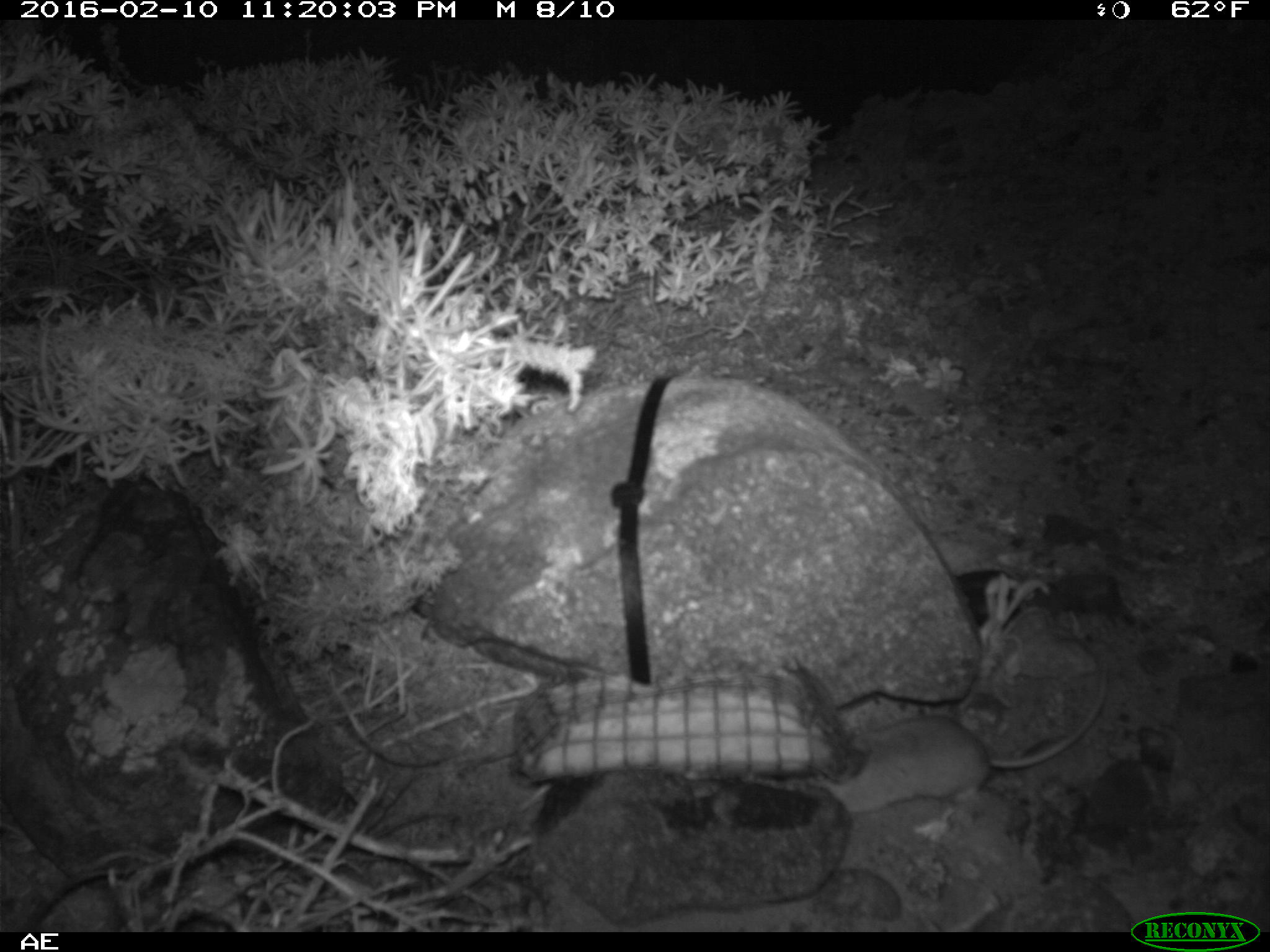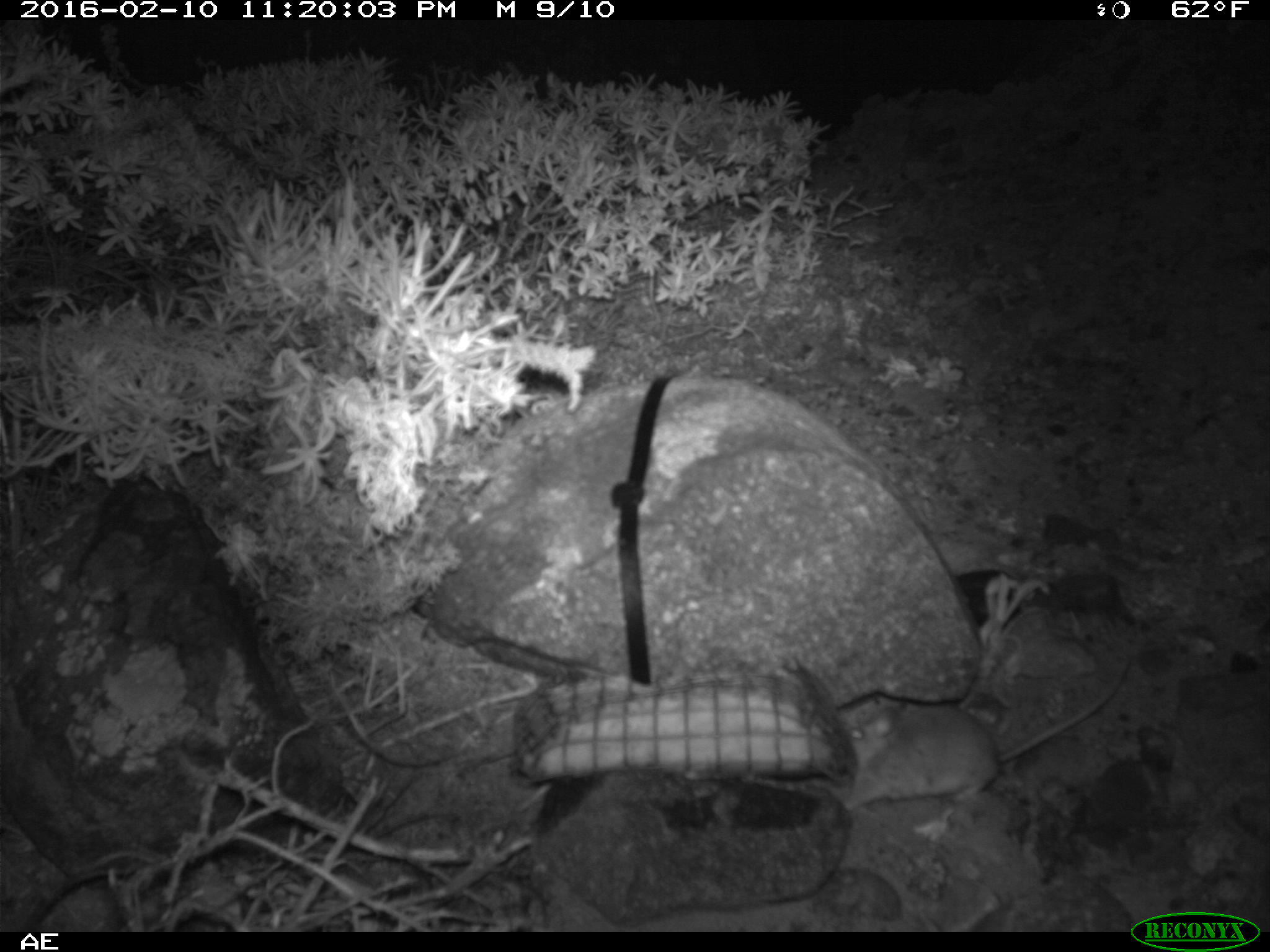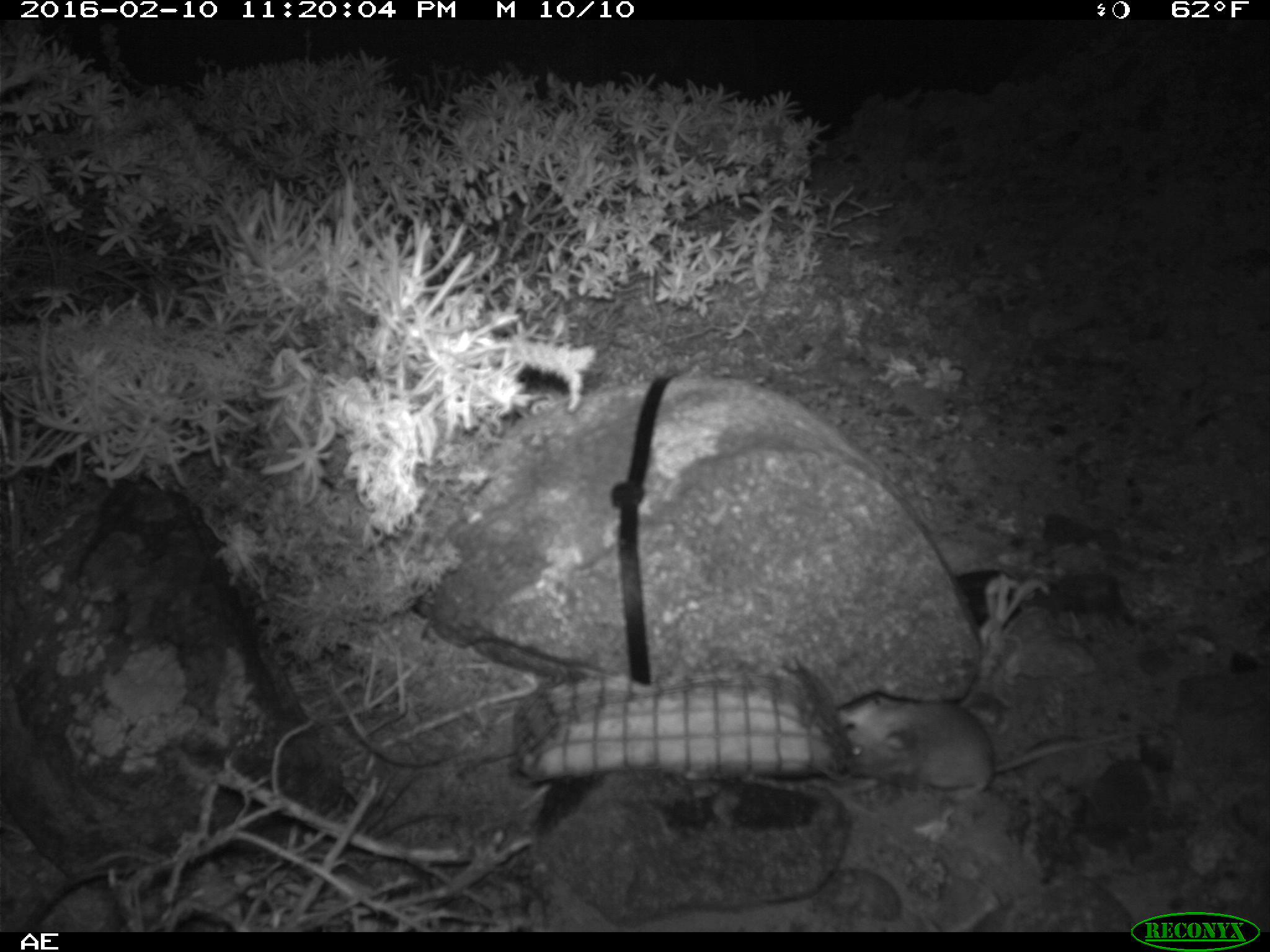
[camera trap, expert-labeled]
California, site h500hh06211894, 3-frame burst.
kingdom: Animalia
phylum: Chordata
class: Mammalia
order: Rodentia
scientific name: Rodentia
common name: rodent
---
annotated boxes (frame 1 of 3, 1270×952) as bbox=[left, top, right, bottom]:
rodent: bbox=[805, 632, 1106, 814]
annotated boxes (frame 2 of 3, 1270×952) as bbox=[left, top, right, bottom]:
rodent: bbox=[834, 659, 1132, 811]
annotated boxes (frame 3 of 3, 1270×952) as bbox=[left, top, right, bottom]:
rodent: bbox=[831, 690, 1154, 803]